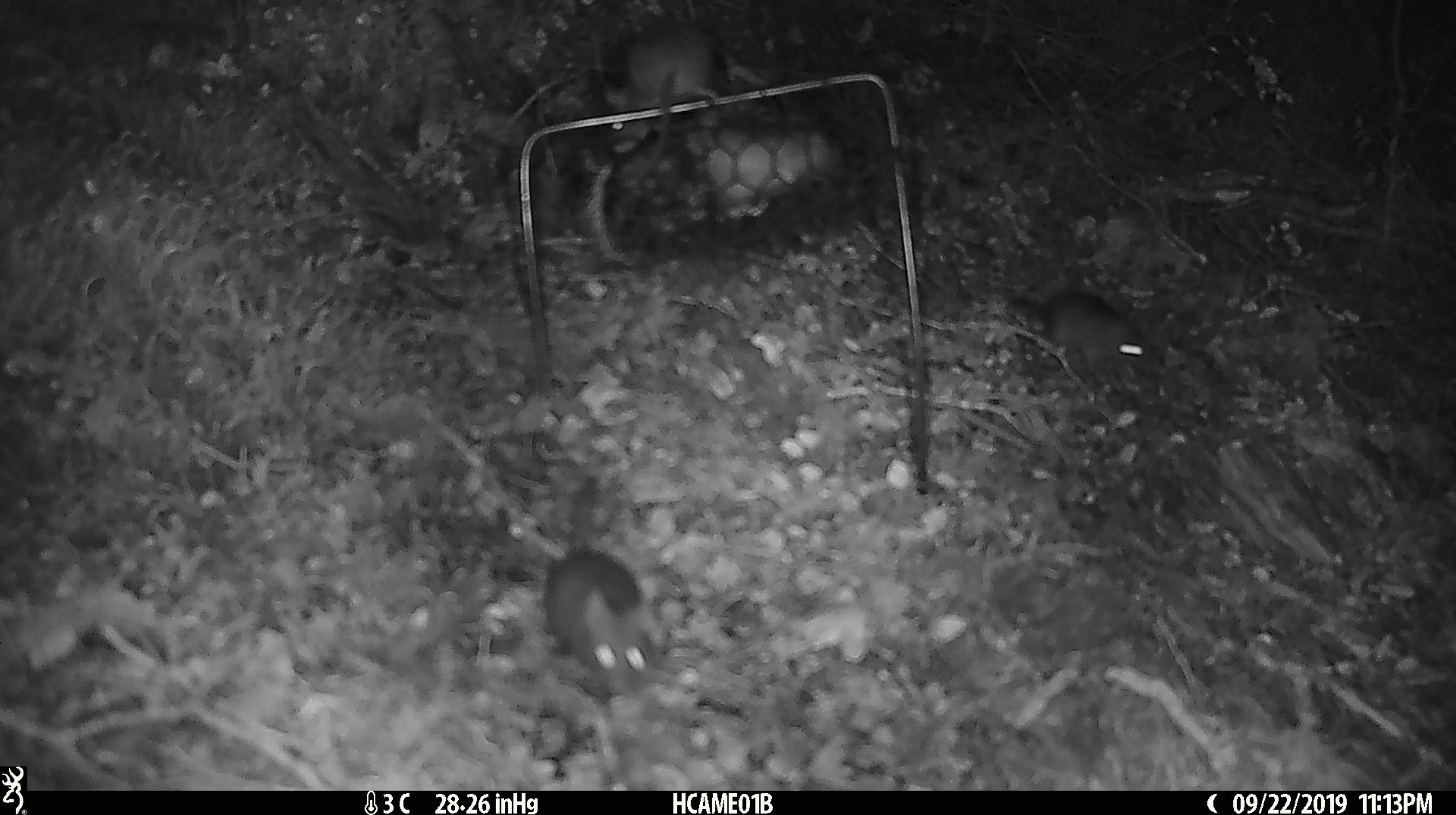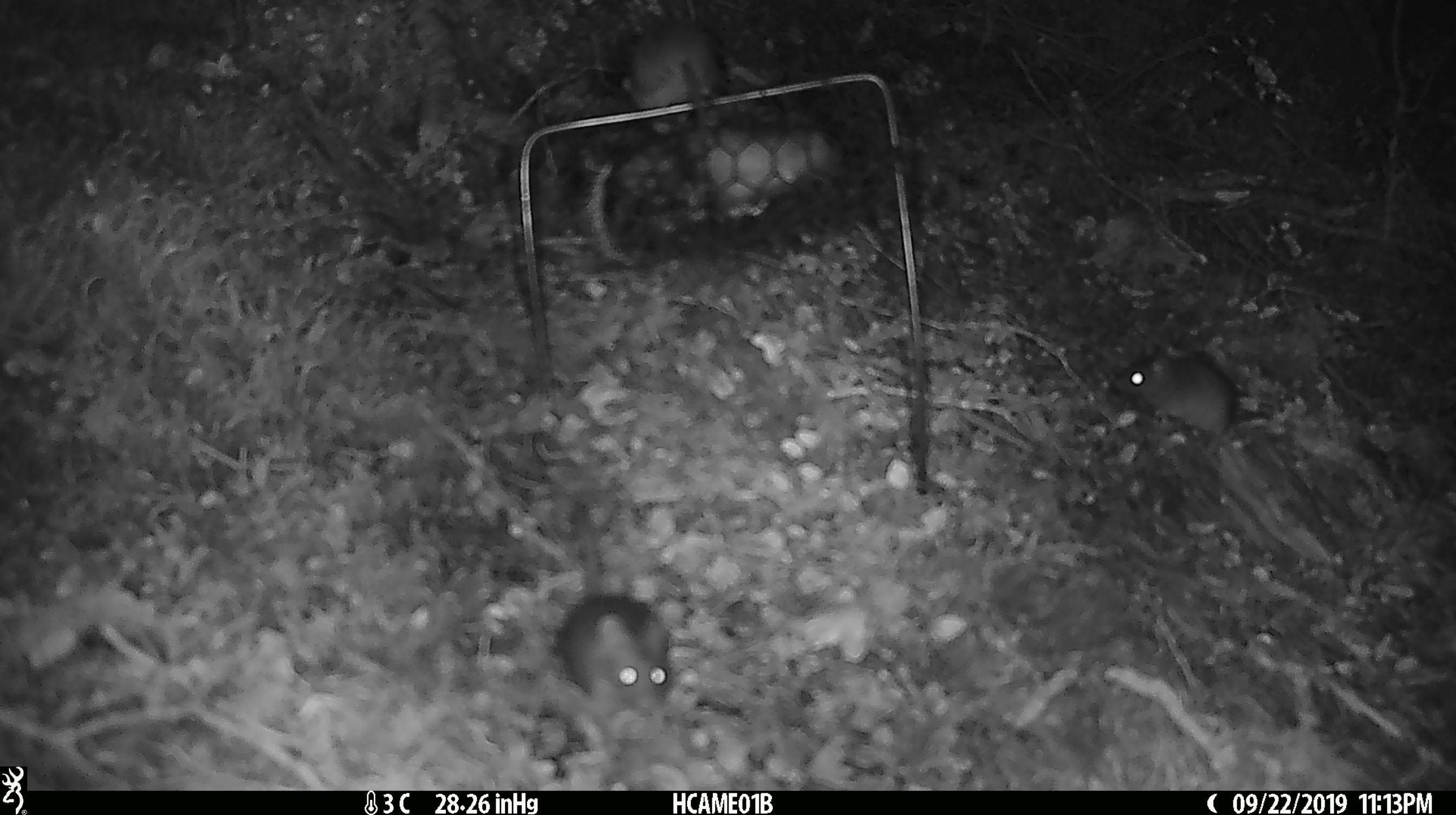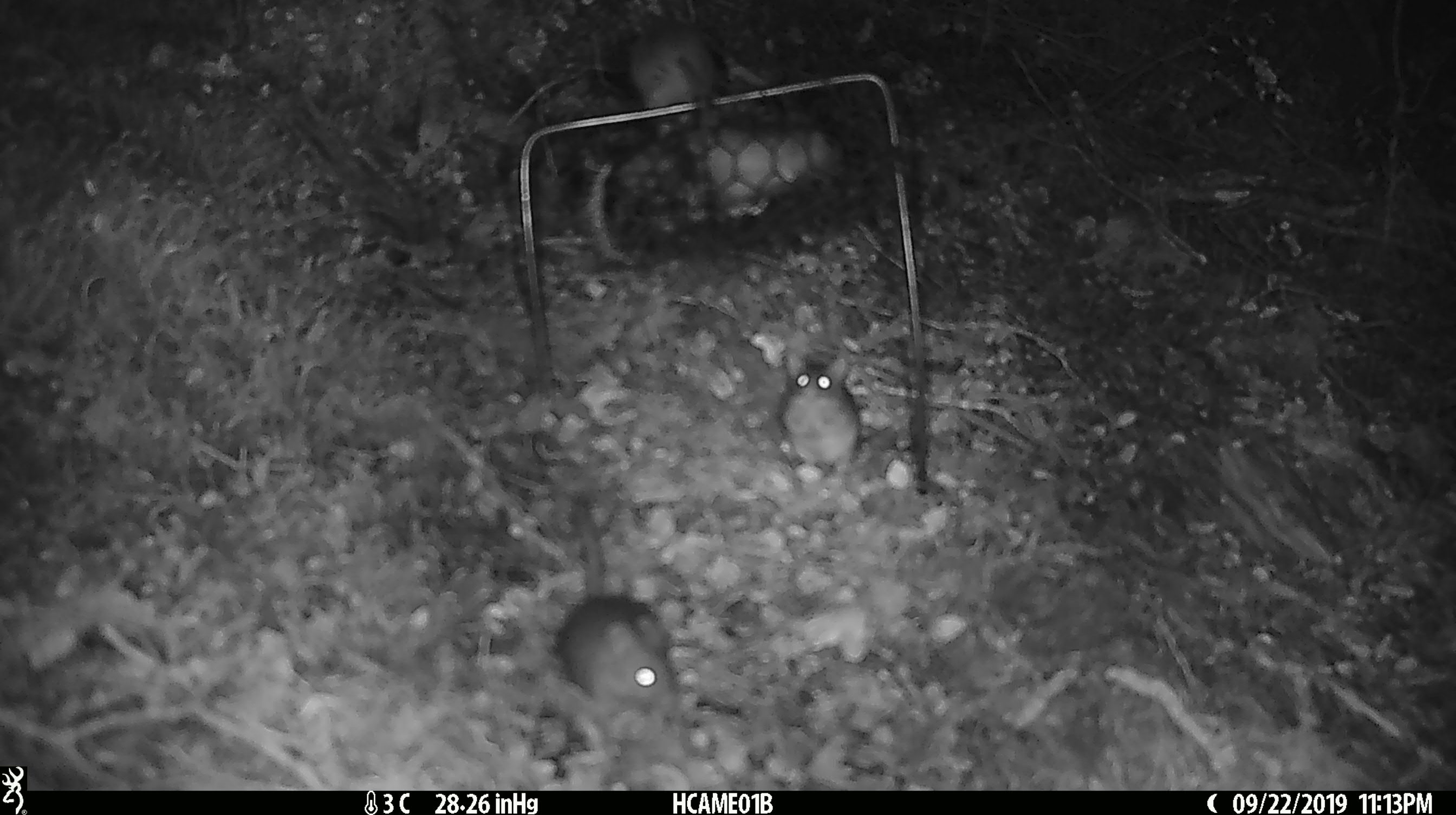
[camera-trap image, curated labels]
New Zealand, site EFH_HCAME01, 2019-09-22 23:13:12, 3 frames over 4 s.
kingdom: Animalia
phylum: Chordata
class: Mammalia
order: Rodentia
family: Muridae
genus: Mus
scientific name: Mus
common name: mouse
Mouse (Mus).